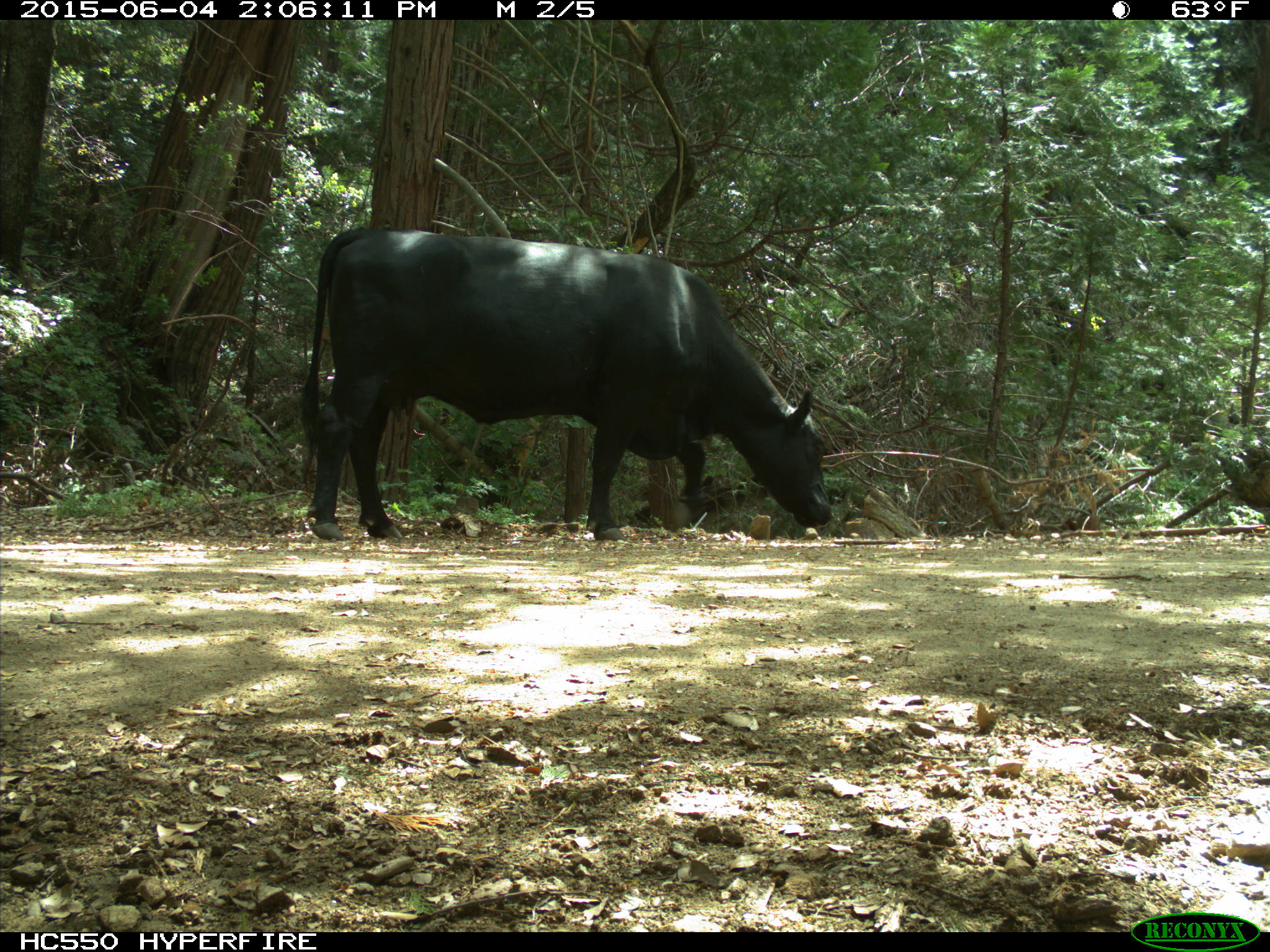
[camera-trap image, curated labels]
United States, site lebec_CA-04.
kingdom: Animalia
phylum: Chordata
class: Mammalia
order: Artiodactyla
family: Bovidae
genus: Bos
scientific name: Bos taurus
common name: domestic cow